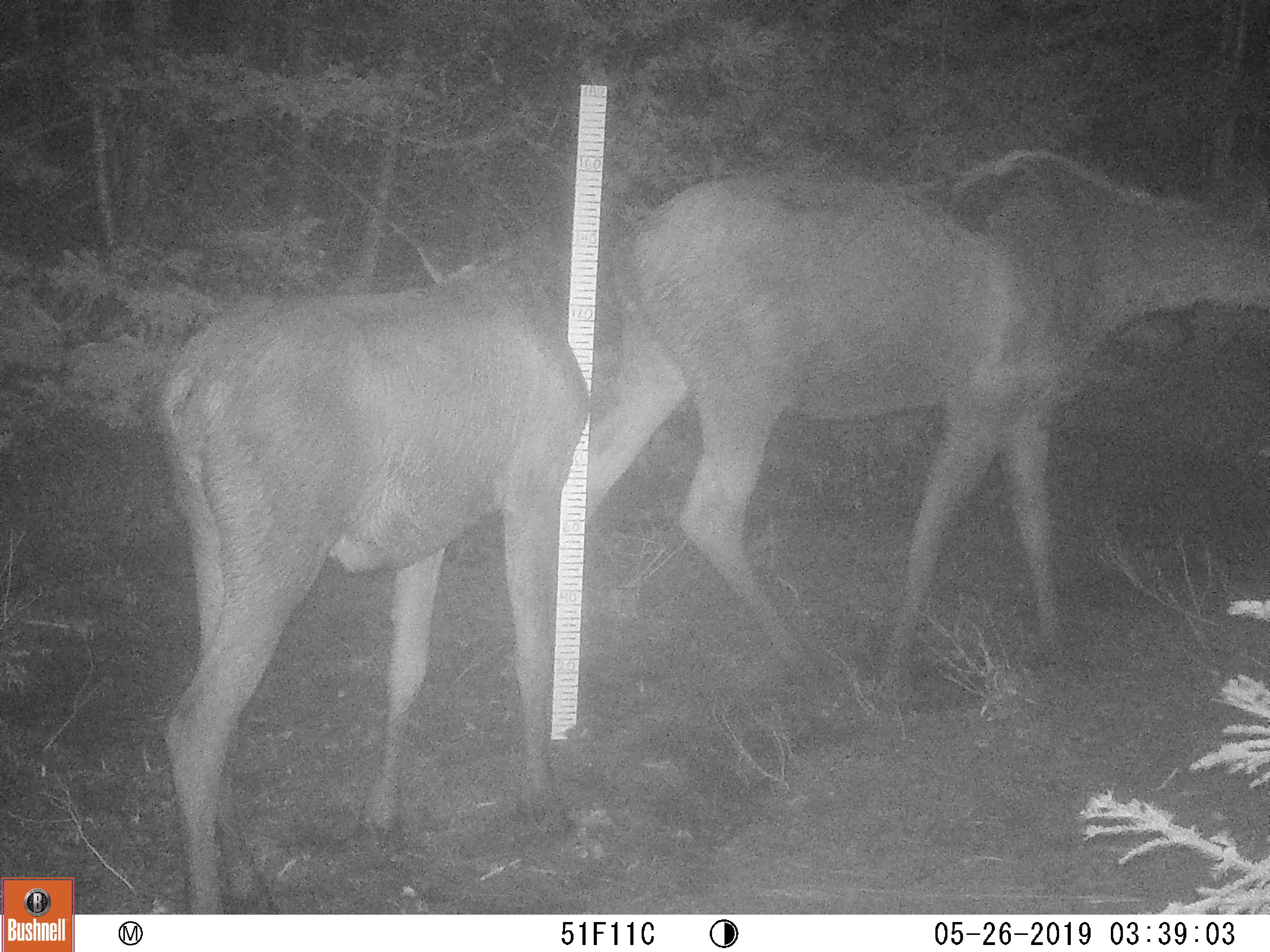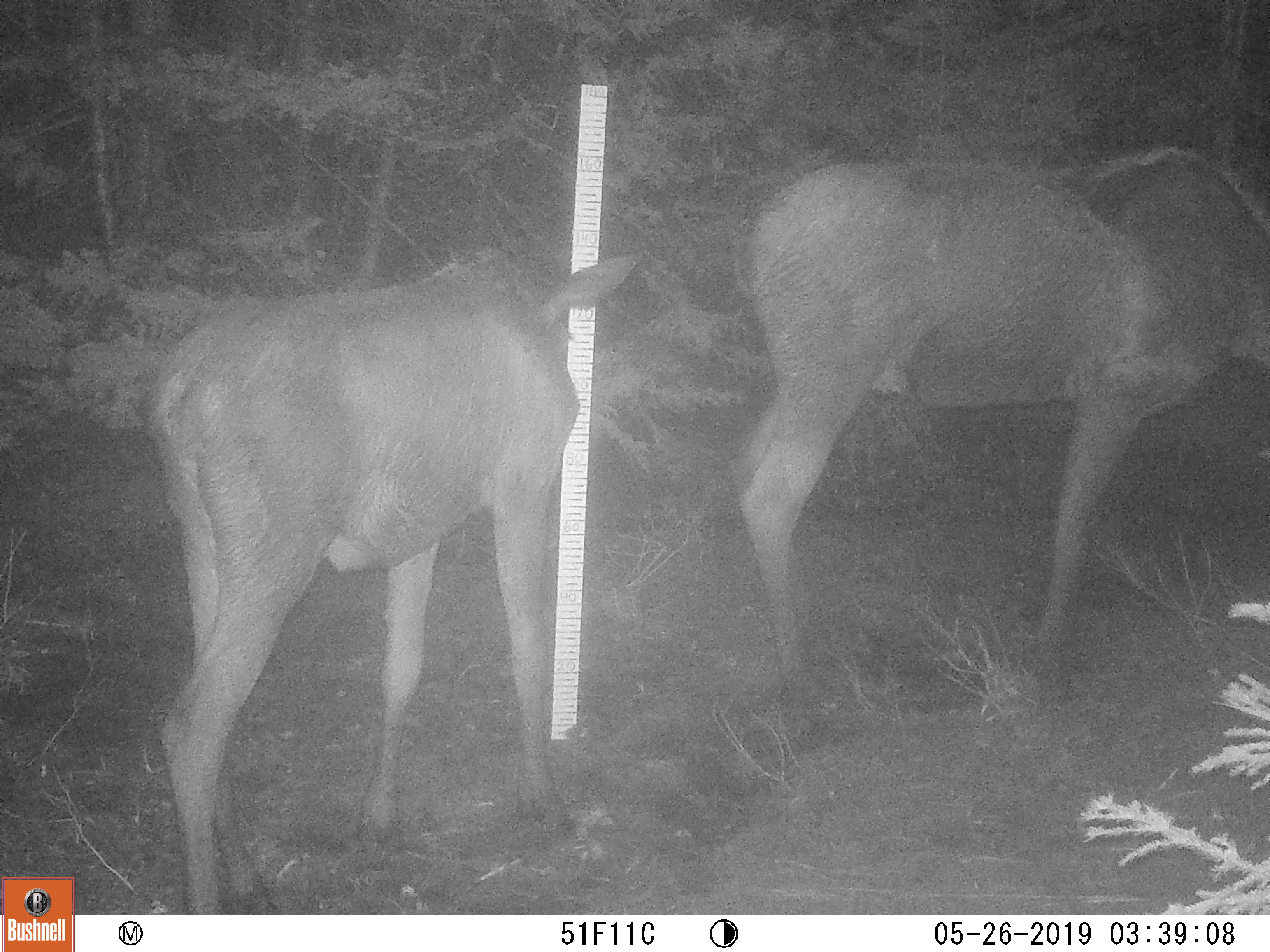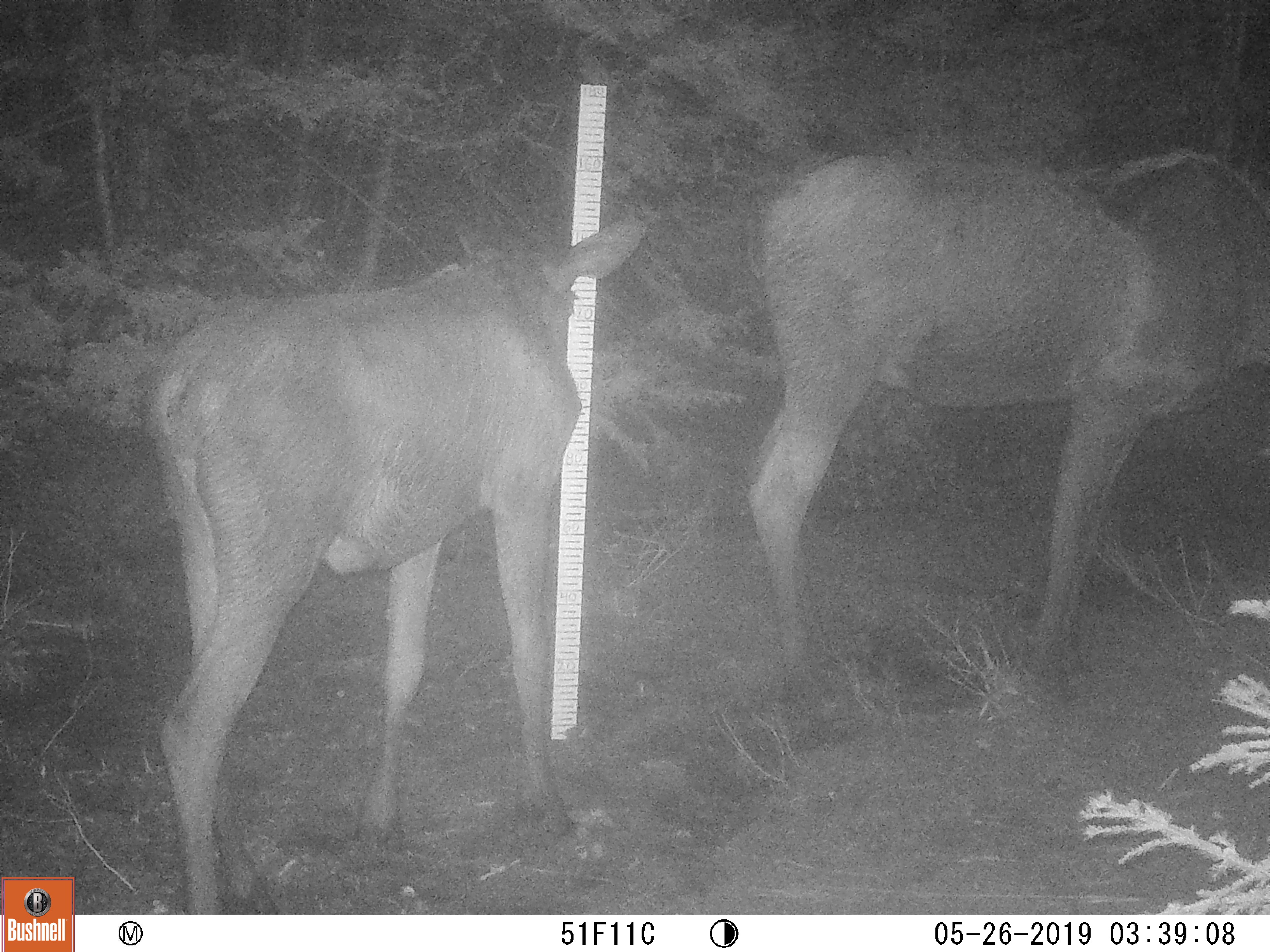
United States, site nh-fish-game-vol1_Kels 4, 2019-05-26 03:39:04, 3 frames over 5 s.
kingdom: Animalia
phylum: Chordata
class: Mammalia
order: Artiodactyla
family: Cervidae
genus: Alces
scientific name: Alces alces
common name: moose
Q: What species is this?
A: Moose (Alces alces).